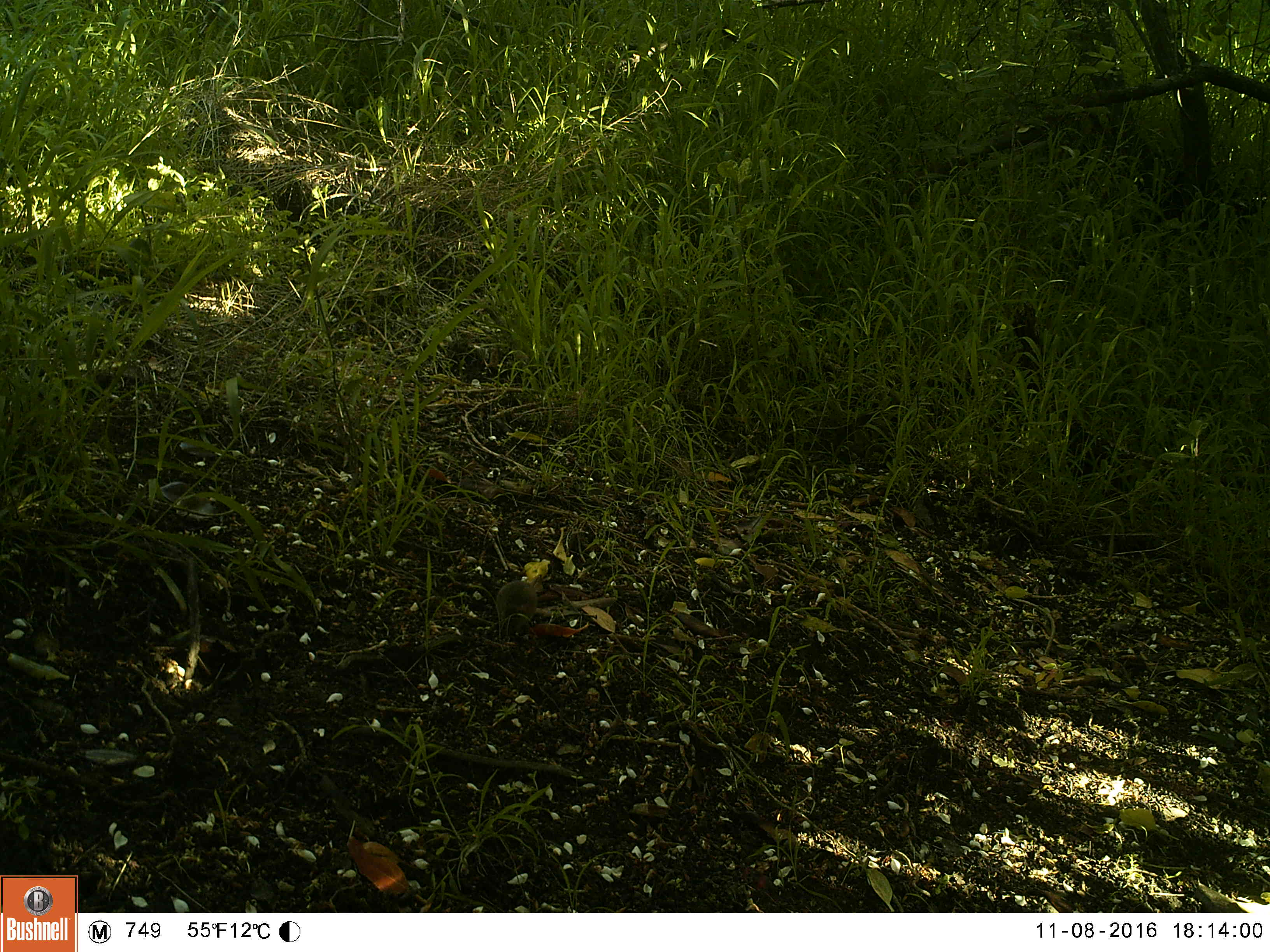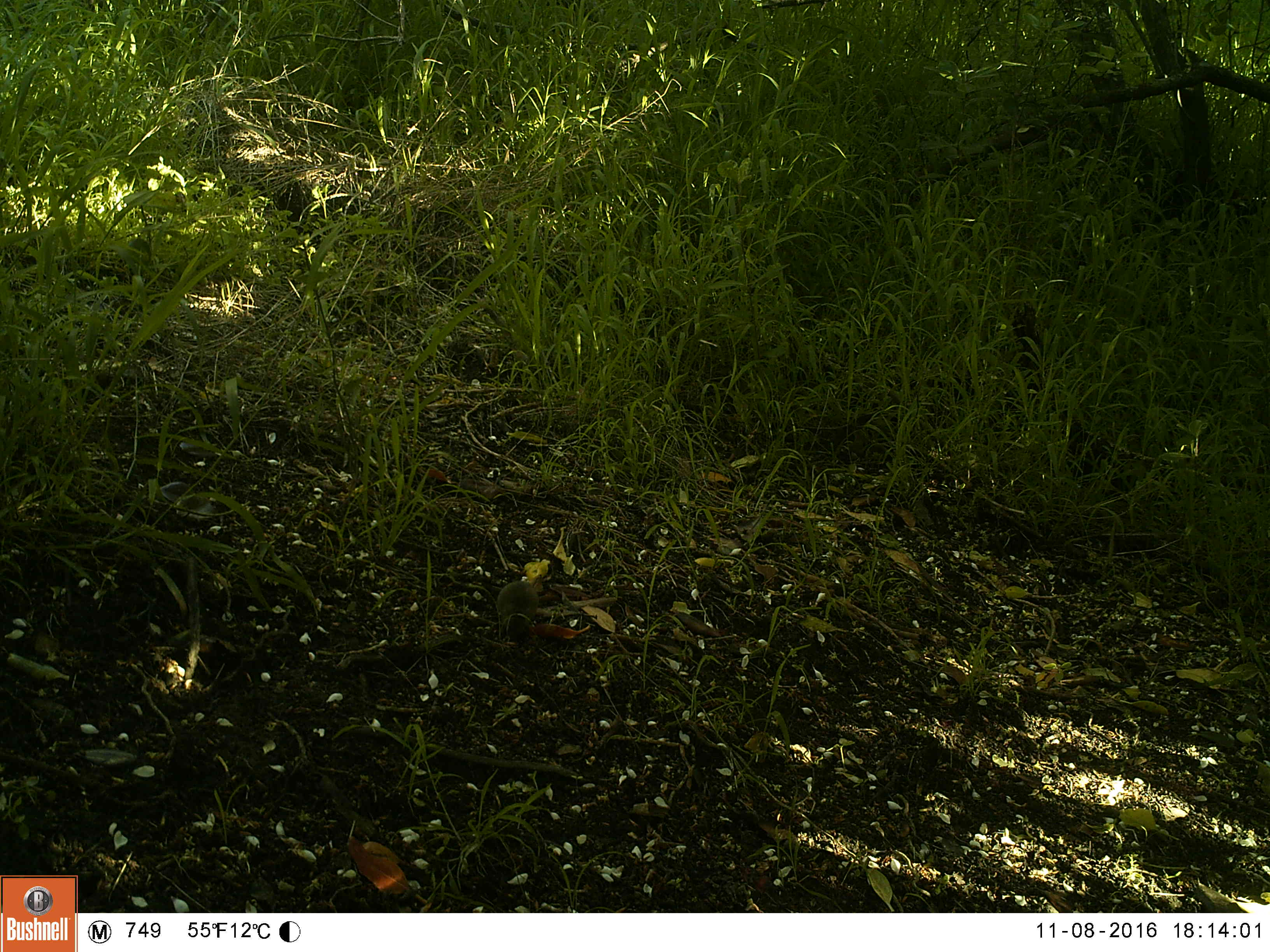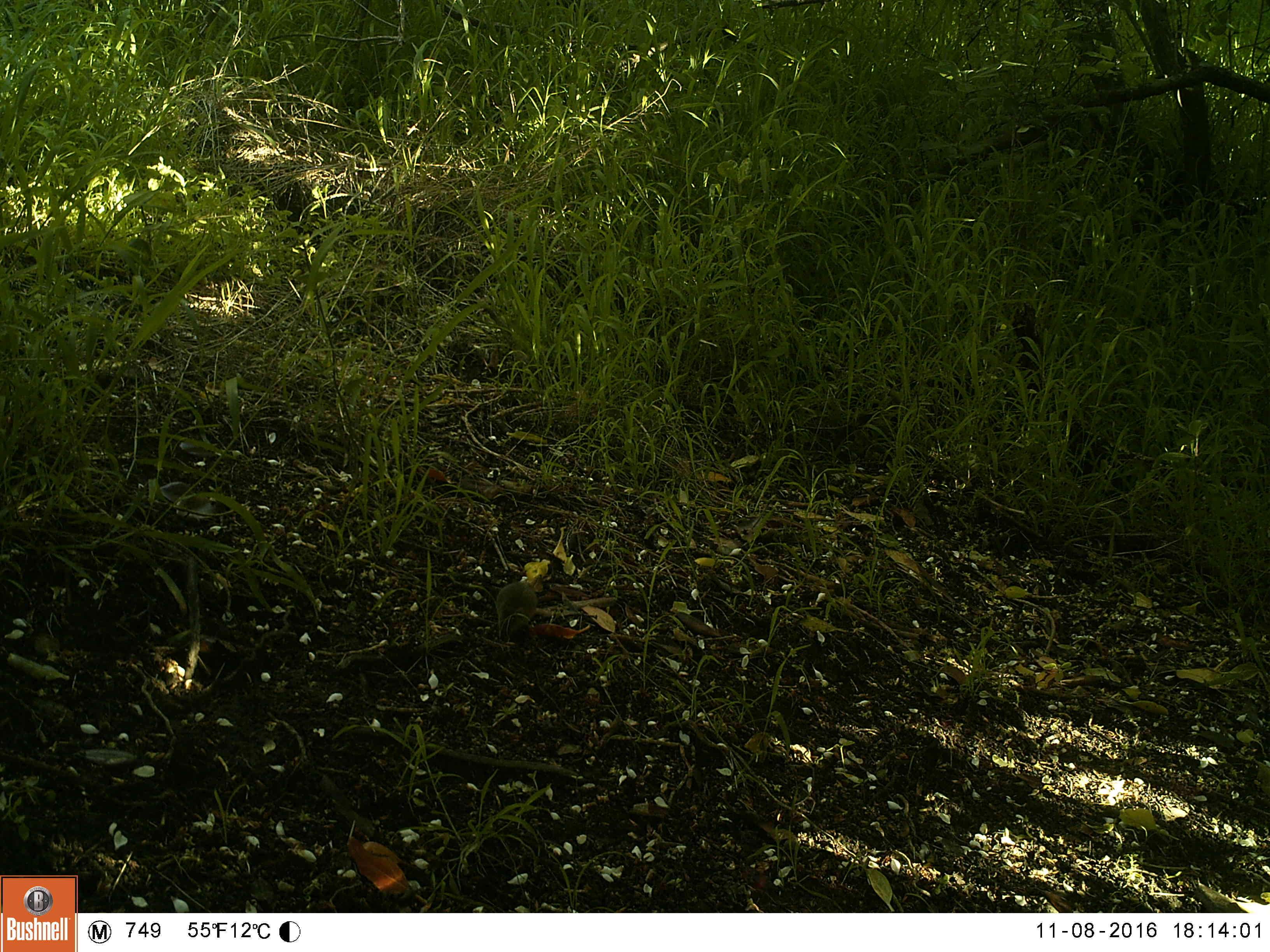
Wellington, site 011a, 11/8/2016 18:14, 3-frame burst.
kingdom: Animalia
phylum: Chordata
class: Mammalia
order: Rodentia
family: Muridae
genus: Mus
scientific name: Mus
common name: mouse